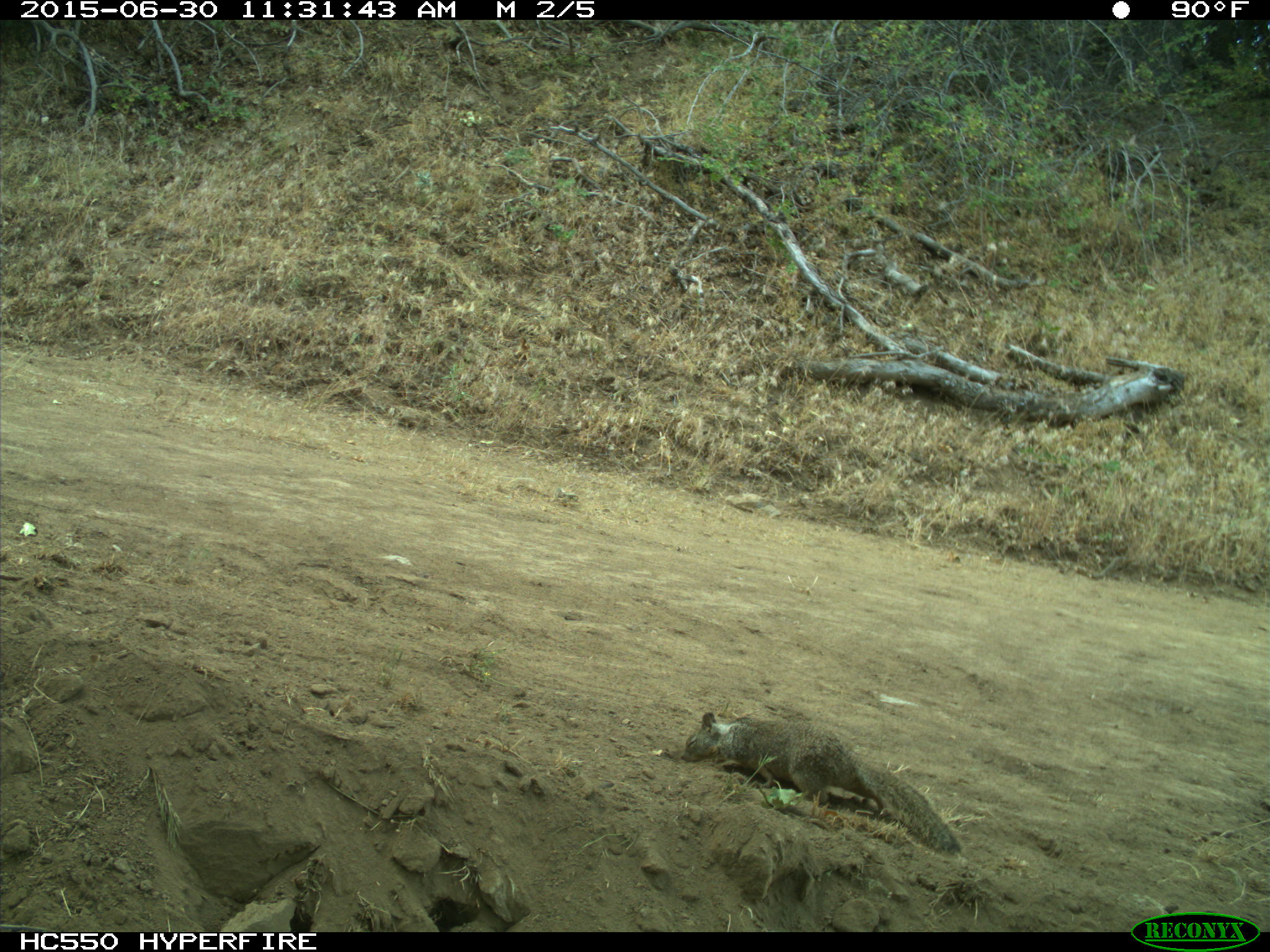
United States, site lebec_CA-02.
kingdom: Animalia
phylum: Chordata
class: Mammalia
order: Rodentia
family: Sciuridae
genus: Otospermophilus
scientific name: Otospermophilus beecheyi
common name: california ground squirrel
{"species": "Otospermophilus beecheyi (california ground squirrel)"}